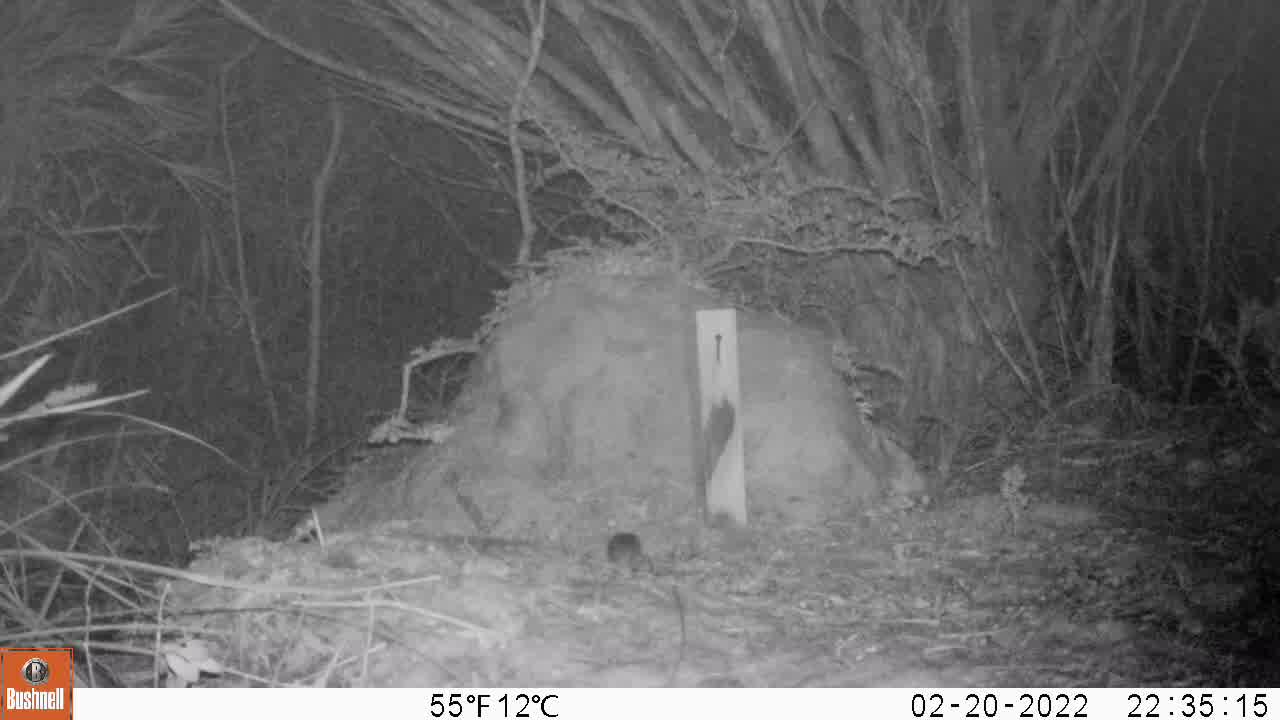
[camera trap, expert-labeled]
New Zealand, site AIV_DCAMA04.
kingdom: Animalia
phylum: Chordata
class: Mammalia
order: Rodentia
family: Muridae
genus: Mus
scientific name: Mus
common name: mouse